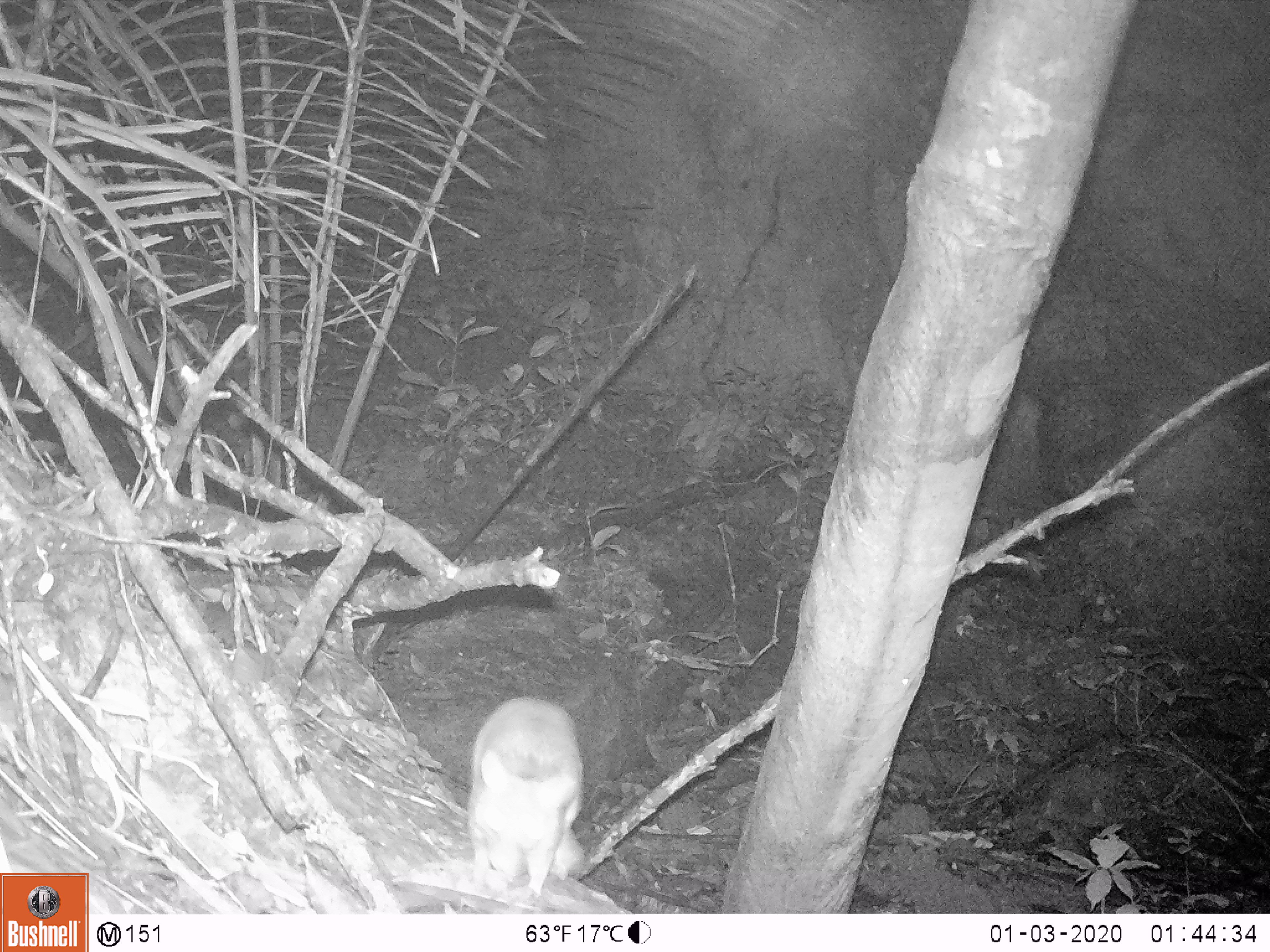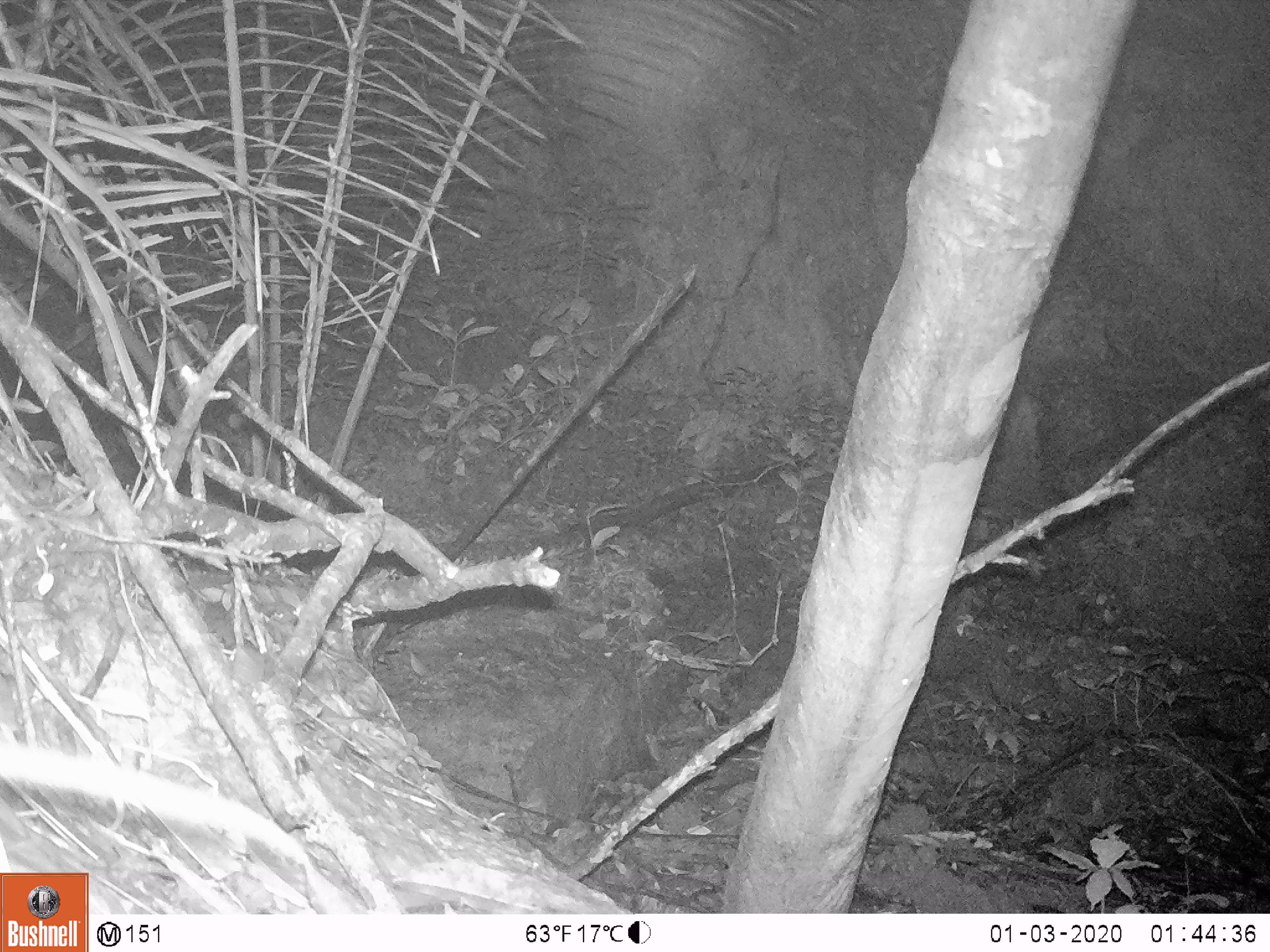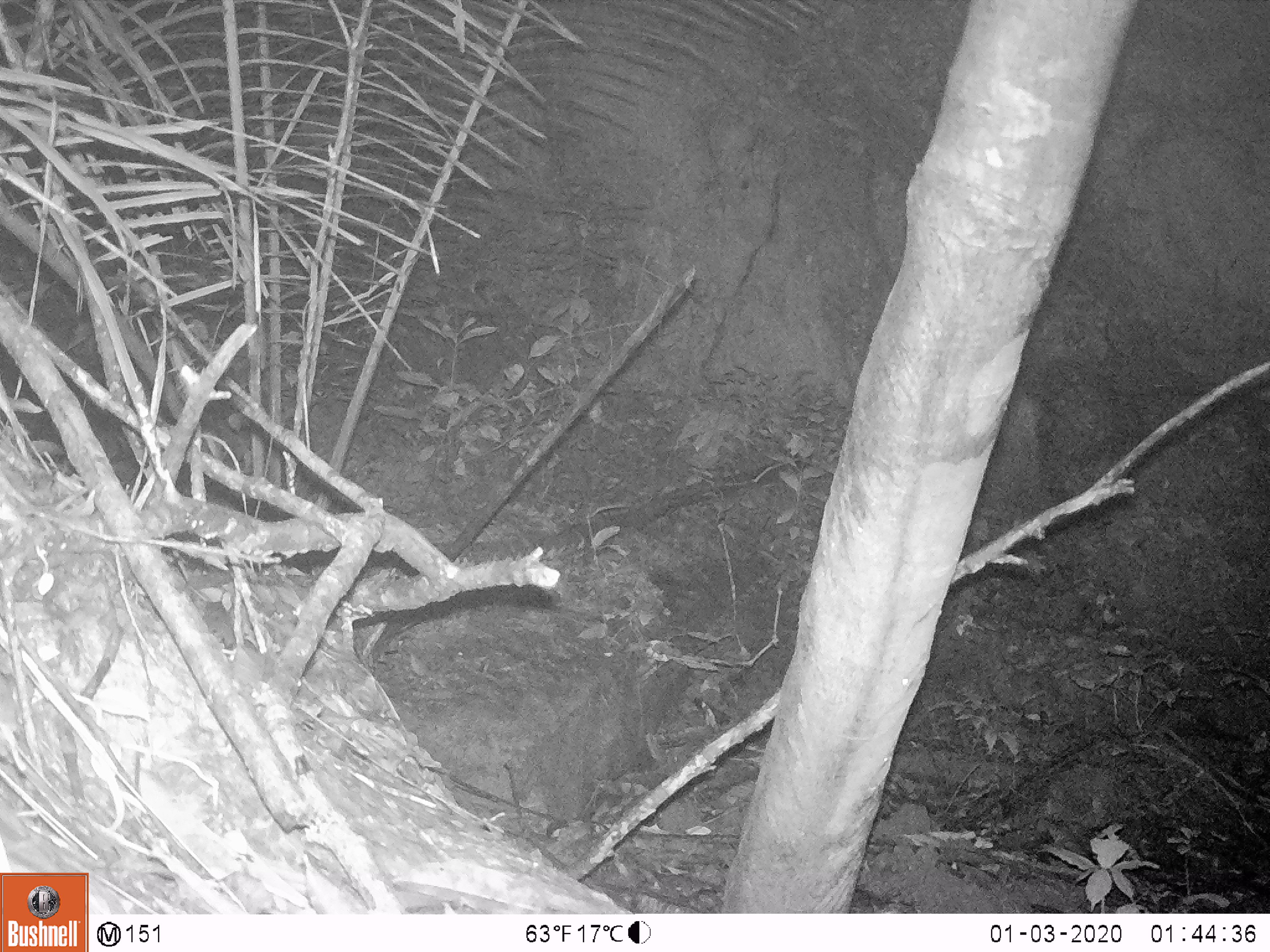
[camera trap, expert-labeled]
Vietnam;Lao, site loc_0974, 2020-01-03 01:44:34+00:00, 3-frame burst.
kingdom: Animalia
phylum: Chordata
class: Mammalia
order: Rodentia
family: Muridae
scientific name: Muridae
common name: old-world mice and rats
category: unidentified murid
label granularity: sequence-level